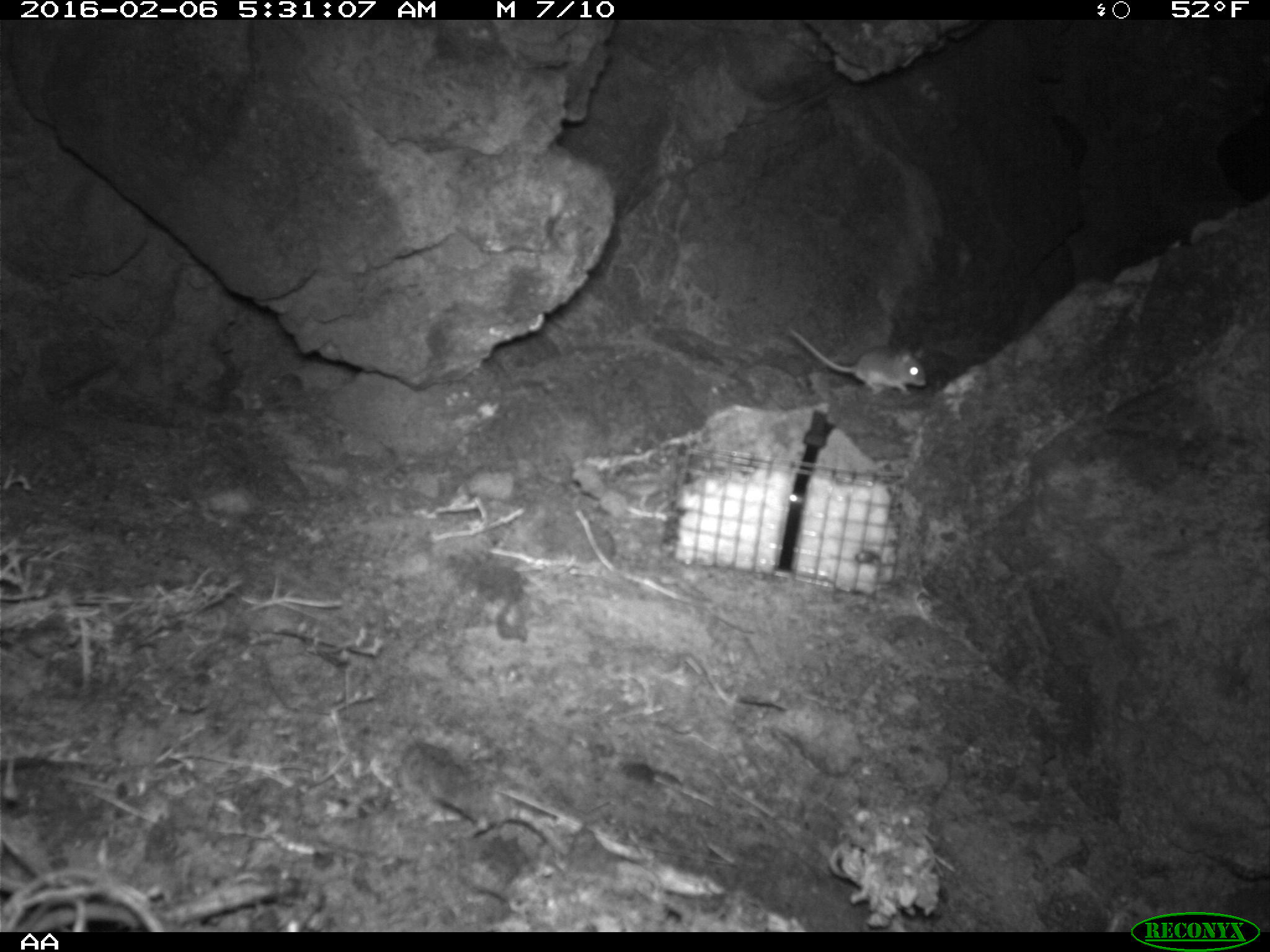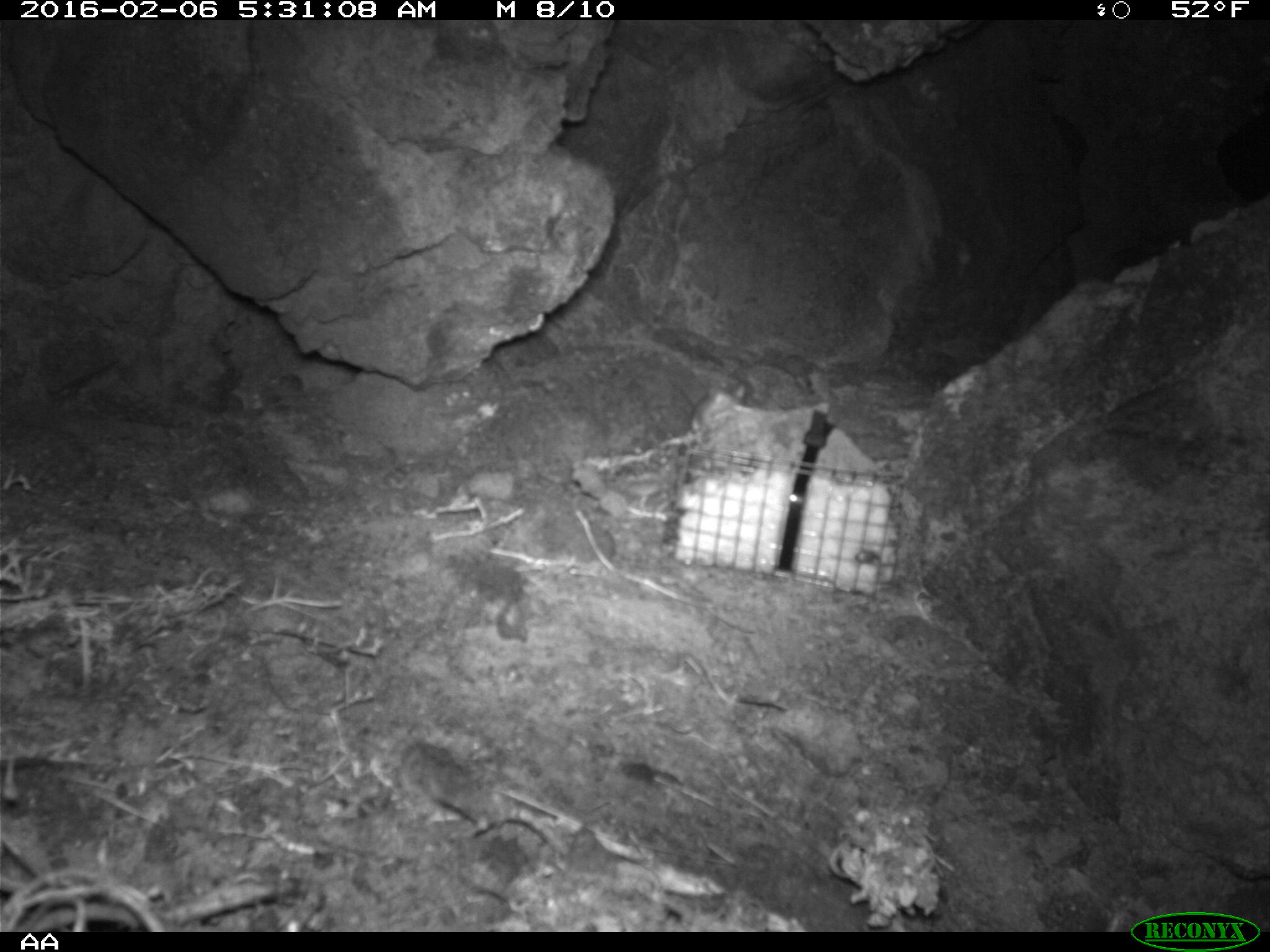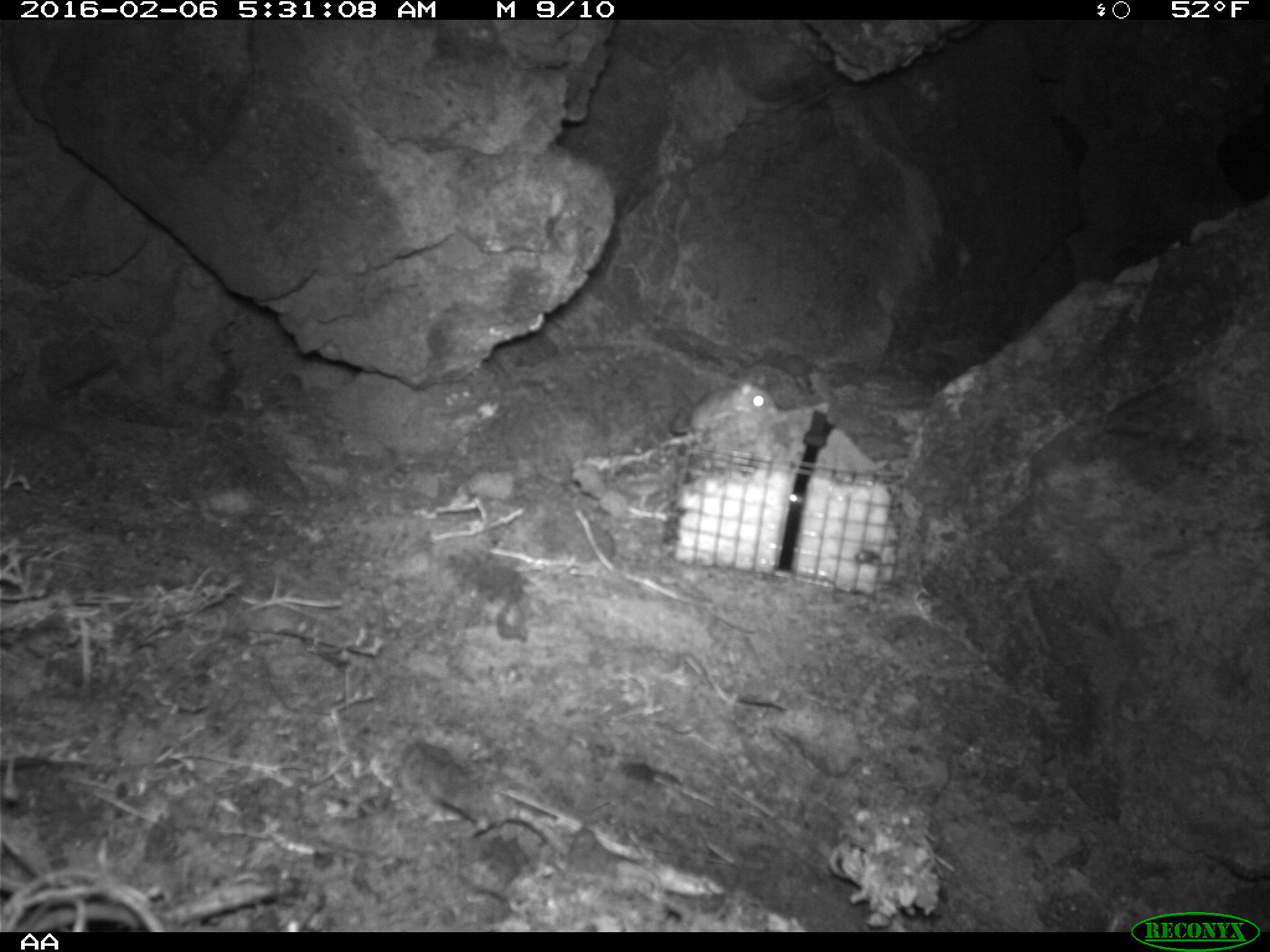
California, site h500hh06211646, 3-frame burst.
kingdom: Animalia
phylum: Chordata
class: Mammalia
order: Rodentia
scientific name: Rodentia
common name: rodent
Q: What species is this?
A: Rodent (Rodentia).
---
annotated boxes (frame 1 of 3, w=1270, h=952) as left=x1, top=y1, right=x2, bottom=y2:
rodent: left=785, top=324, right=926, bottom=396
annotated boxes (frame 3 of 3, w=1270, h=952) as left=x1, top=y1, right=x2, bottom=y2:
rodent: left=668, top=372, right=779, bottom=434